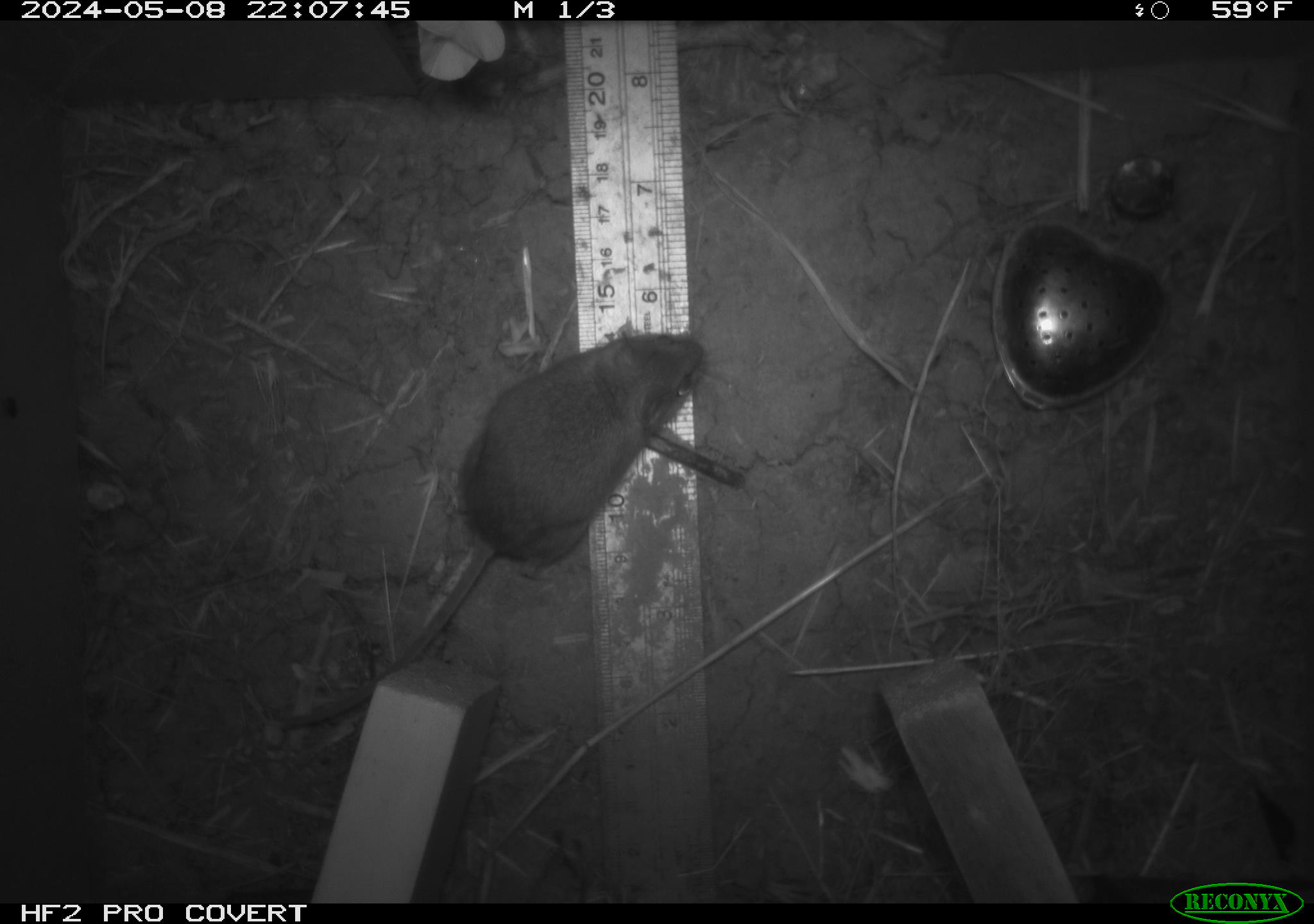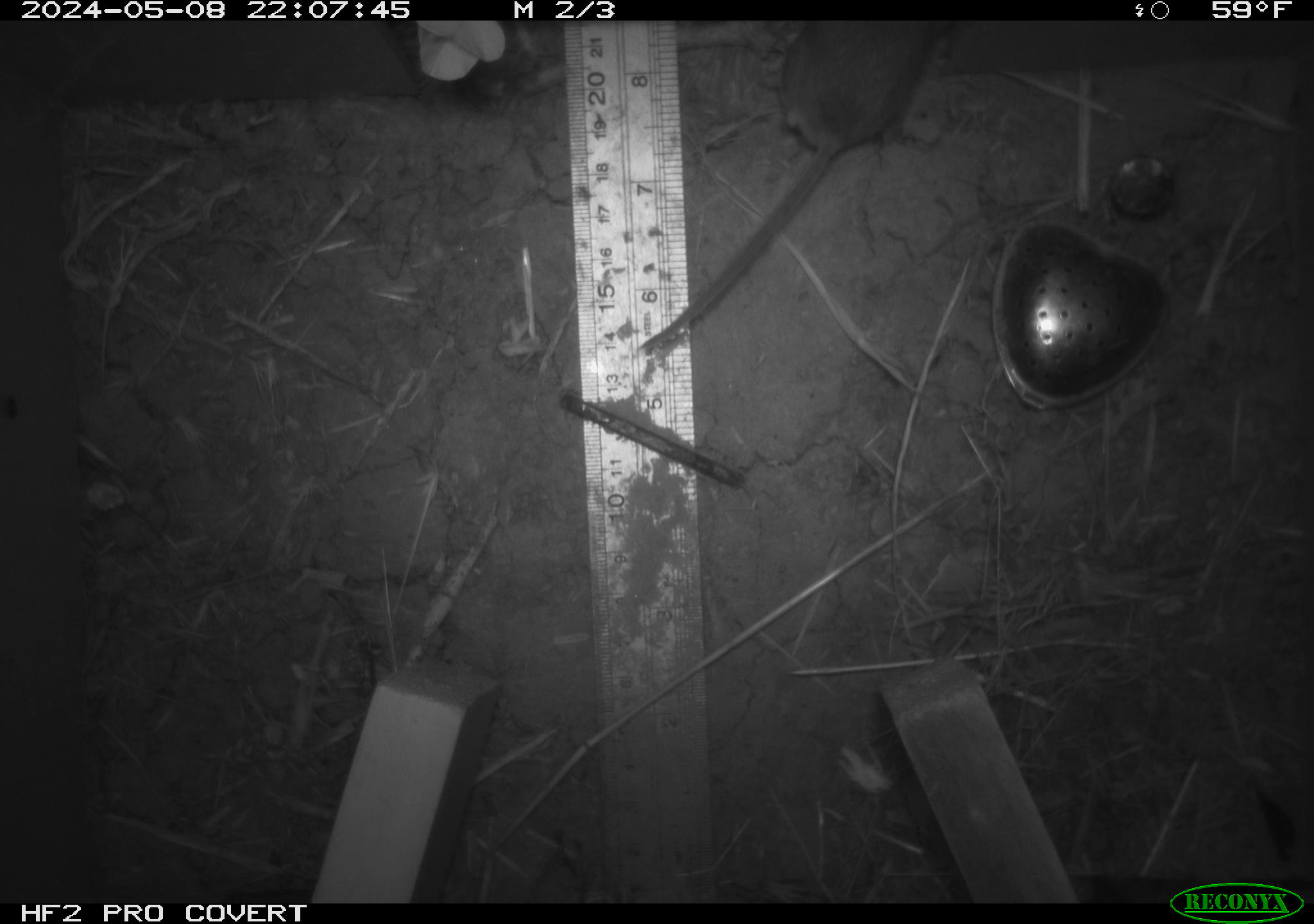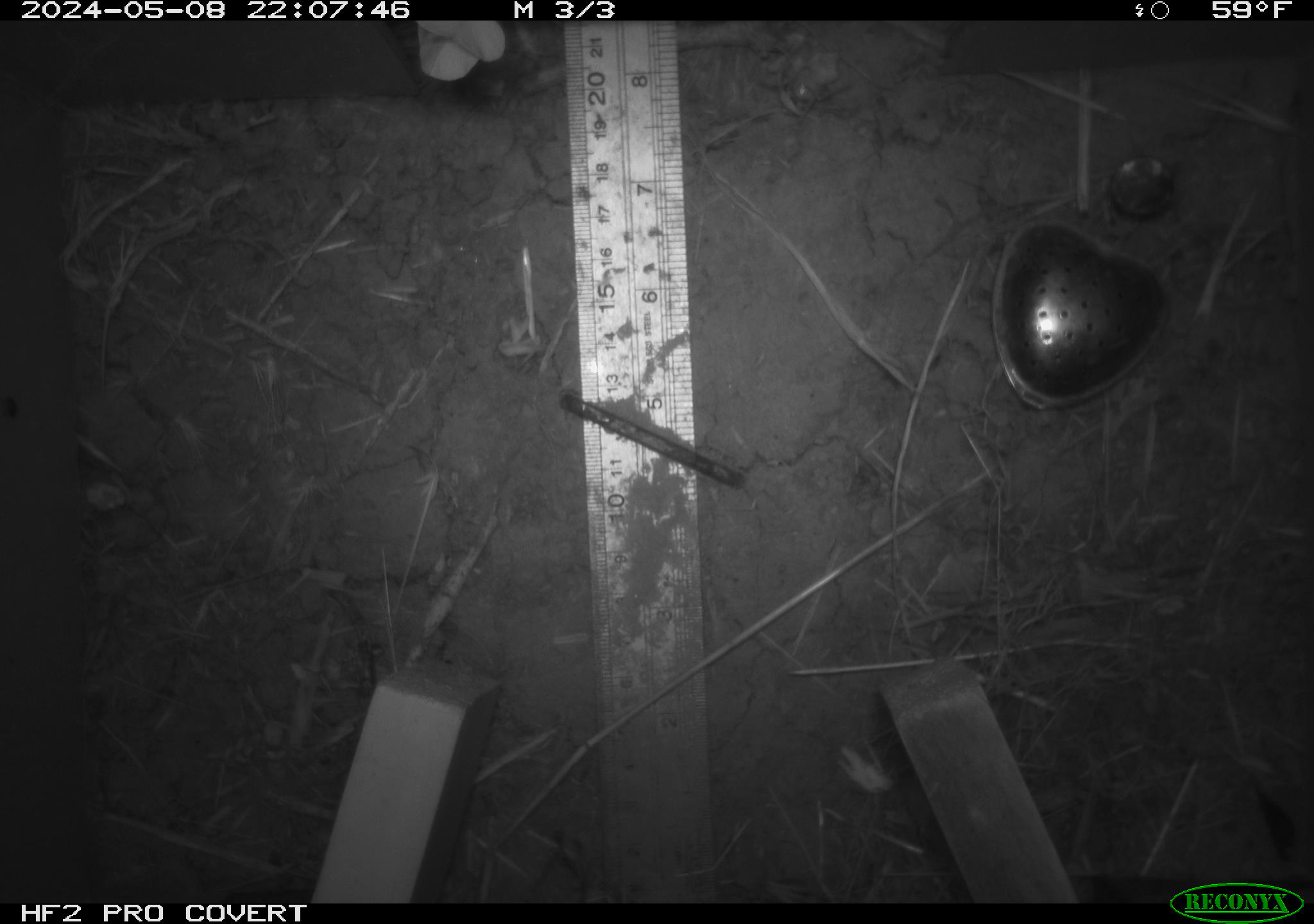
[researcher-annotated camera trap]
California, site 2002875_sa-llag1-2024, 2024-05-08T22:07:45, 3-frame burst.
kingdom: Animalia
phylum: Chordata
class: Mammalia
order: Rodentia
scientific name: Rodentia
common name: mouse species